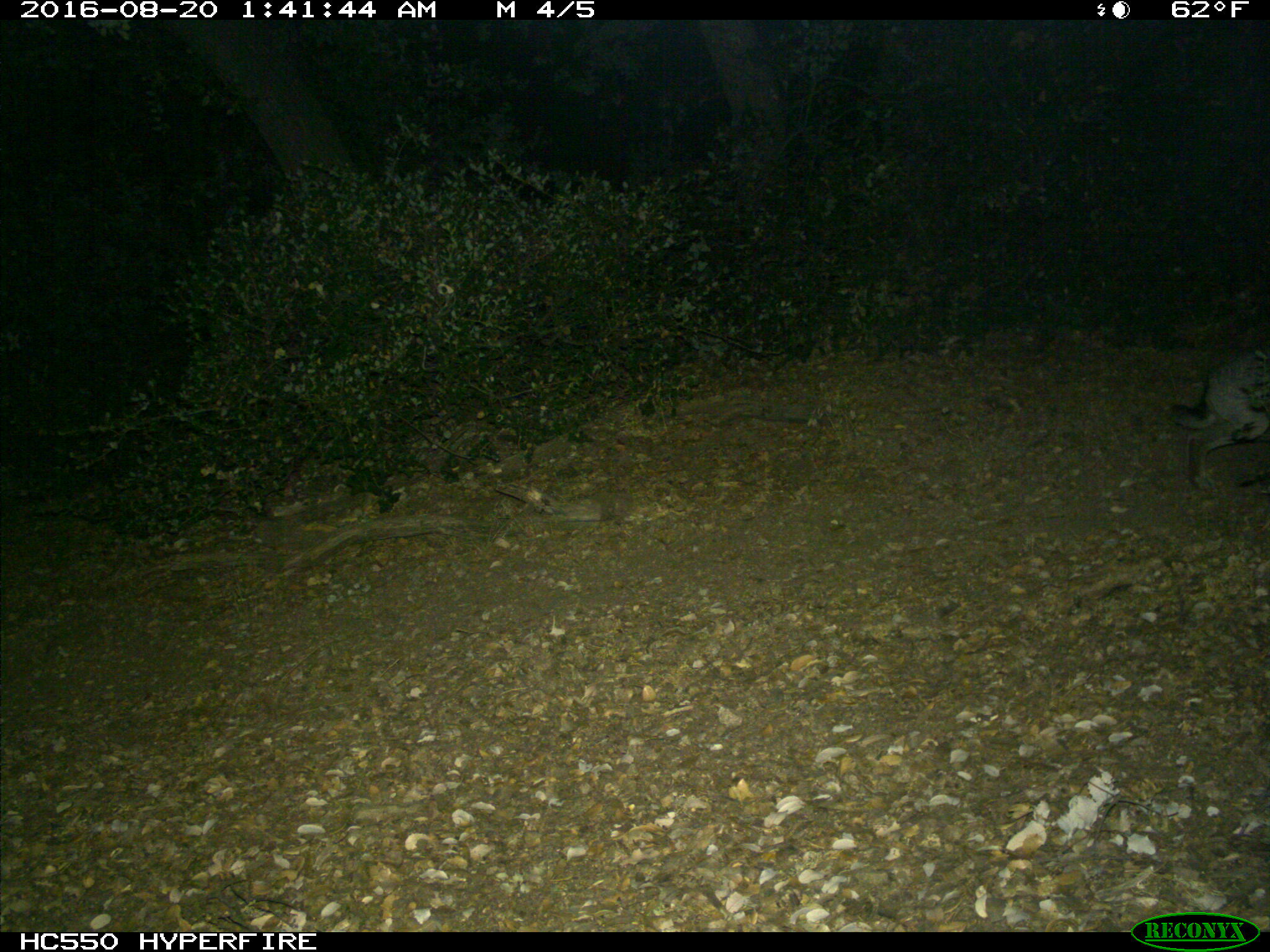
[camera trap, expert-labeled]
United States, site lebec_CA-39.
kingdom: Animalia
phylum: Chordata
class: Mammalia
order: Lagomorpha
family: Leporidae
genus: Lepus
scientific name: Lepus californicus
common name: black-tailed jackrabbit